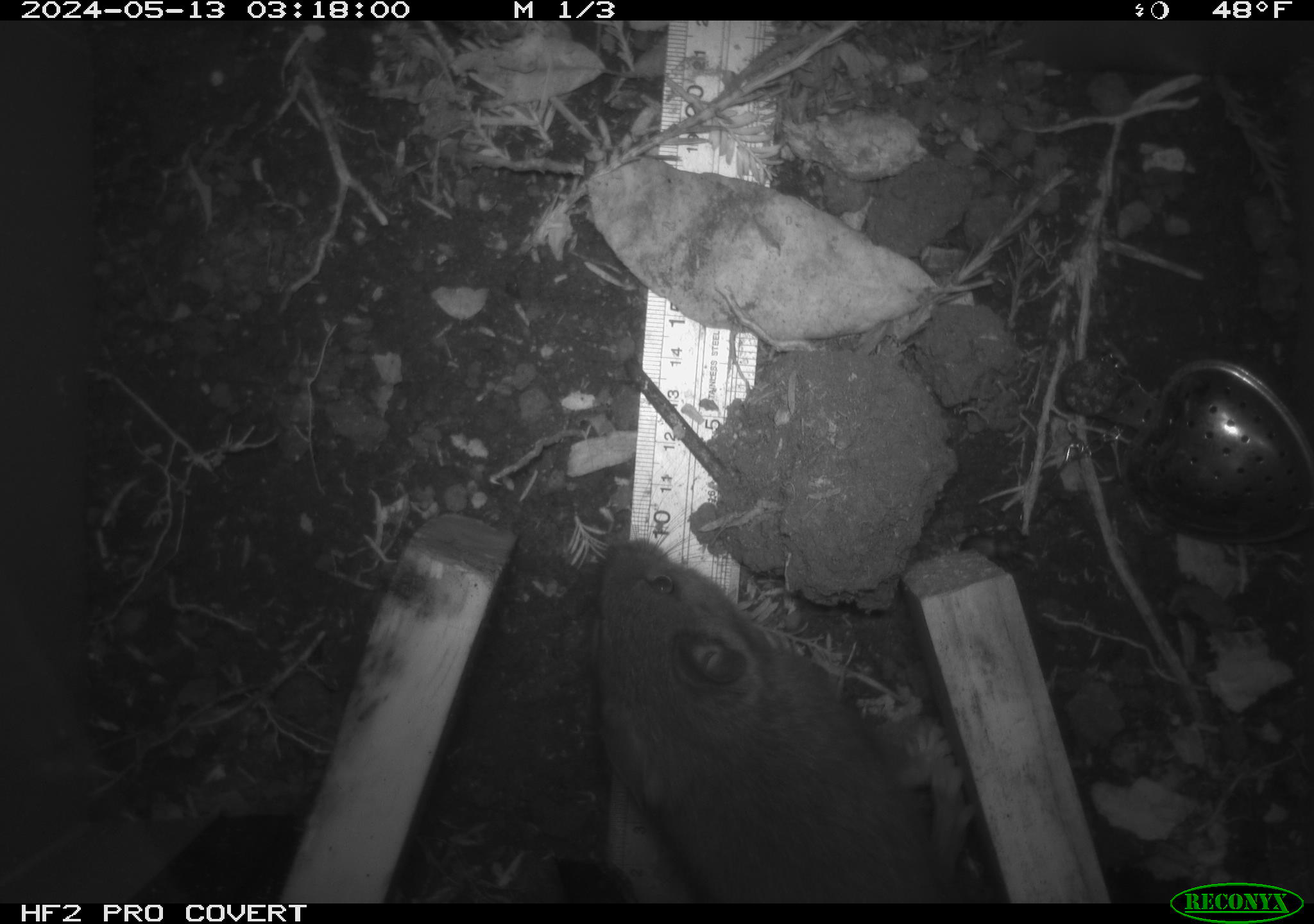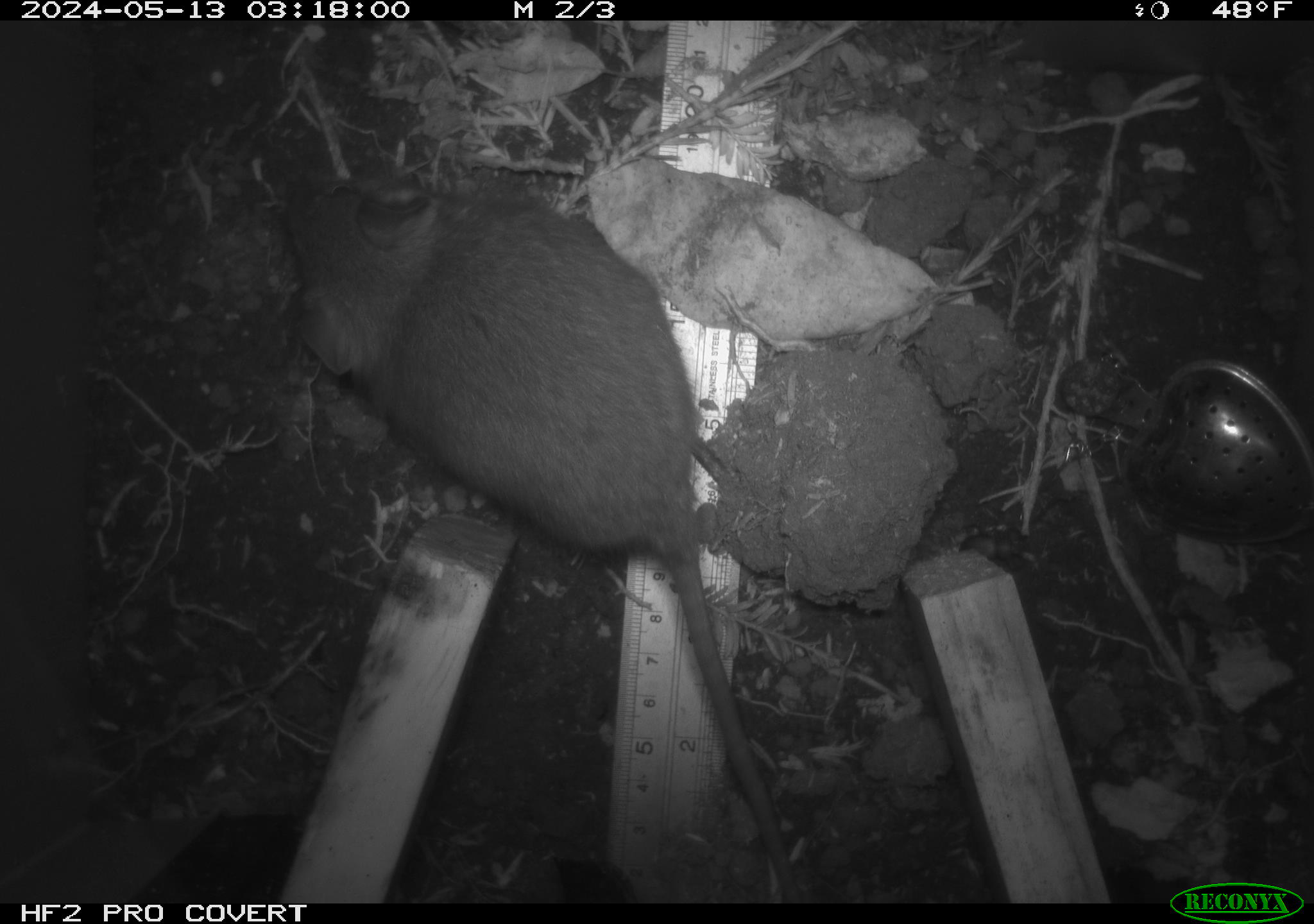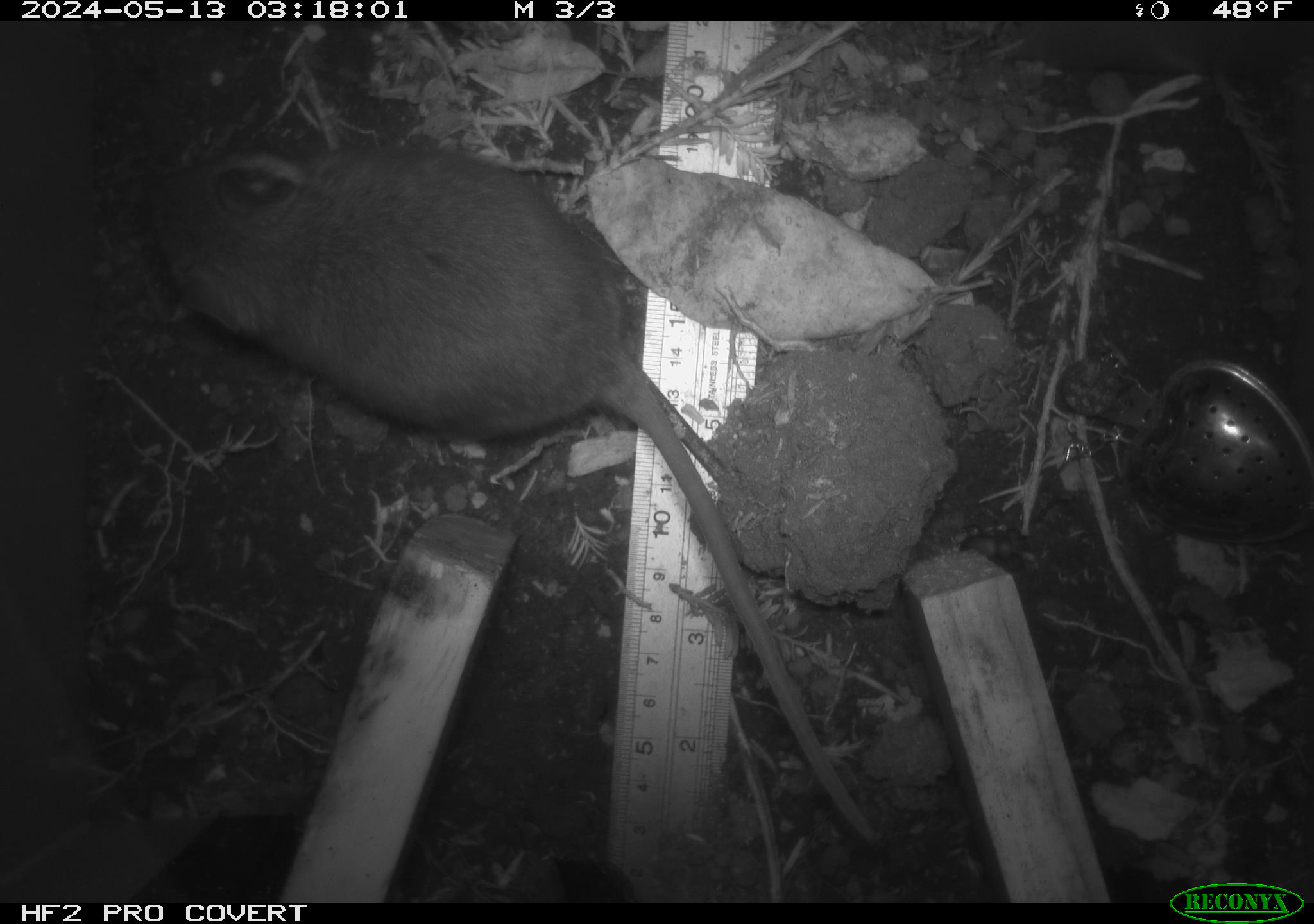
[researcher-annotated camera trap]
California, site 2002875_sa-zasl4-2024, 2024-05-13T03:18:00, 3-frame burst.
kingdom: Animalia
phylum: Chordata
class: Mammalia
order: Rodentia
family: Cricetidae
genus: Neotoma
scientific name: Neotoma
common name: pack rat or woodrat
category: neotoma species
Neotoma species (pack rat or woodrat) (Neotoma).